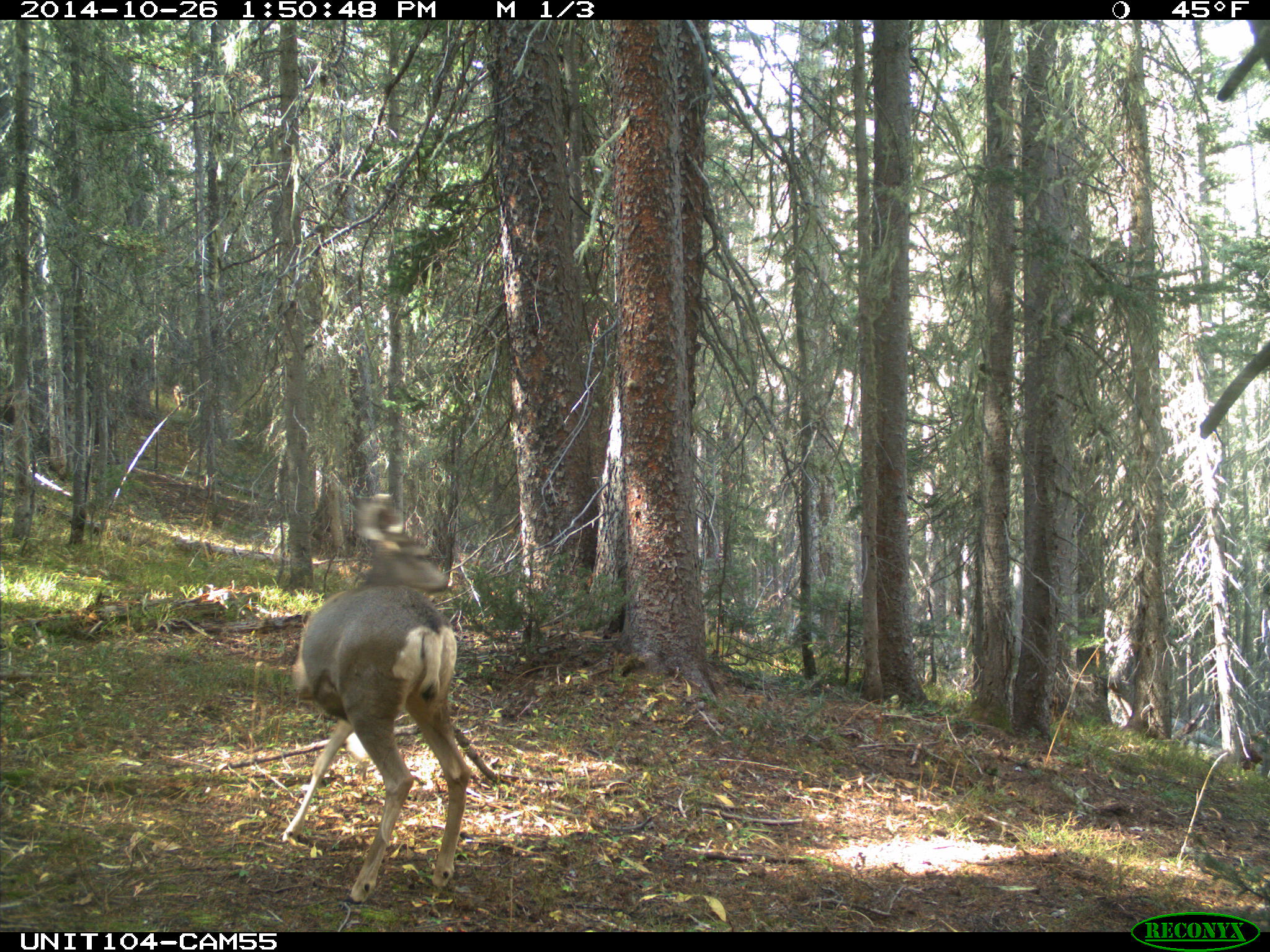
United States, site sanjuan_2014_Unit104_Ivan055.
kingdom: Animalia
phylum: Chordata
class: Mammalia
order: Artiodactyla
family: Cervidae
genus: Odocoileus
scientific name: Odocoileus hemionus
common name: mule deer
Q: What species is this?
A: Odocoileus hemionus (mule deer).